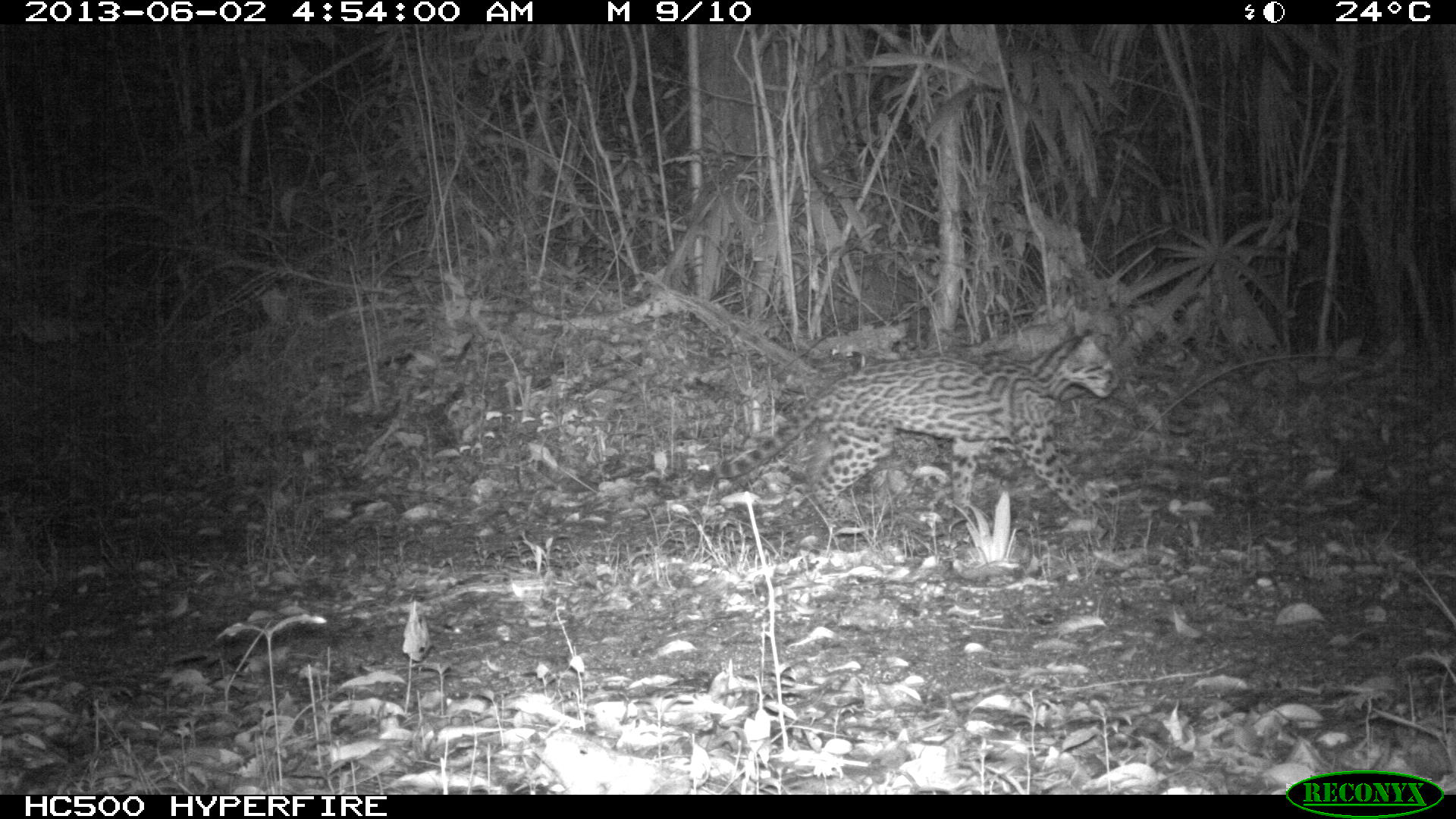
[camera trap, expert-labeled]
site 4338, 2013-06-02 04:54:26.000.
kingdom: Animalia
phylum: Chordata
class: Mammalia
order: Carnivora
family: Felidae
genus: Leopardus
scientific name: Leopardus pardalis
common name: ocelot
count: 1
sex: female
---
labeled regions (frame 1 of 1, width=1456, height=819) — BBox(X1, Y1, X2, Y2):
leopardus pardalis: BBox(709, 330, 1120, 528)